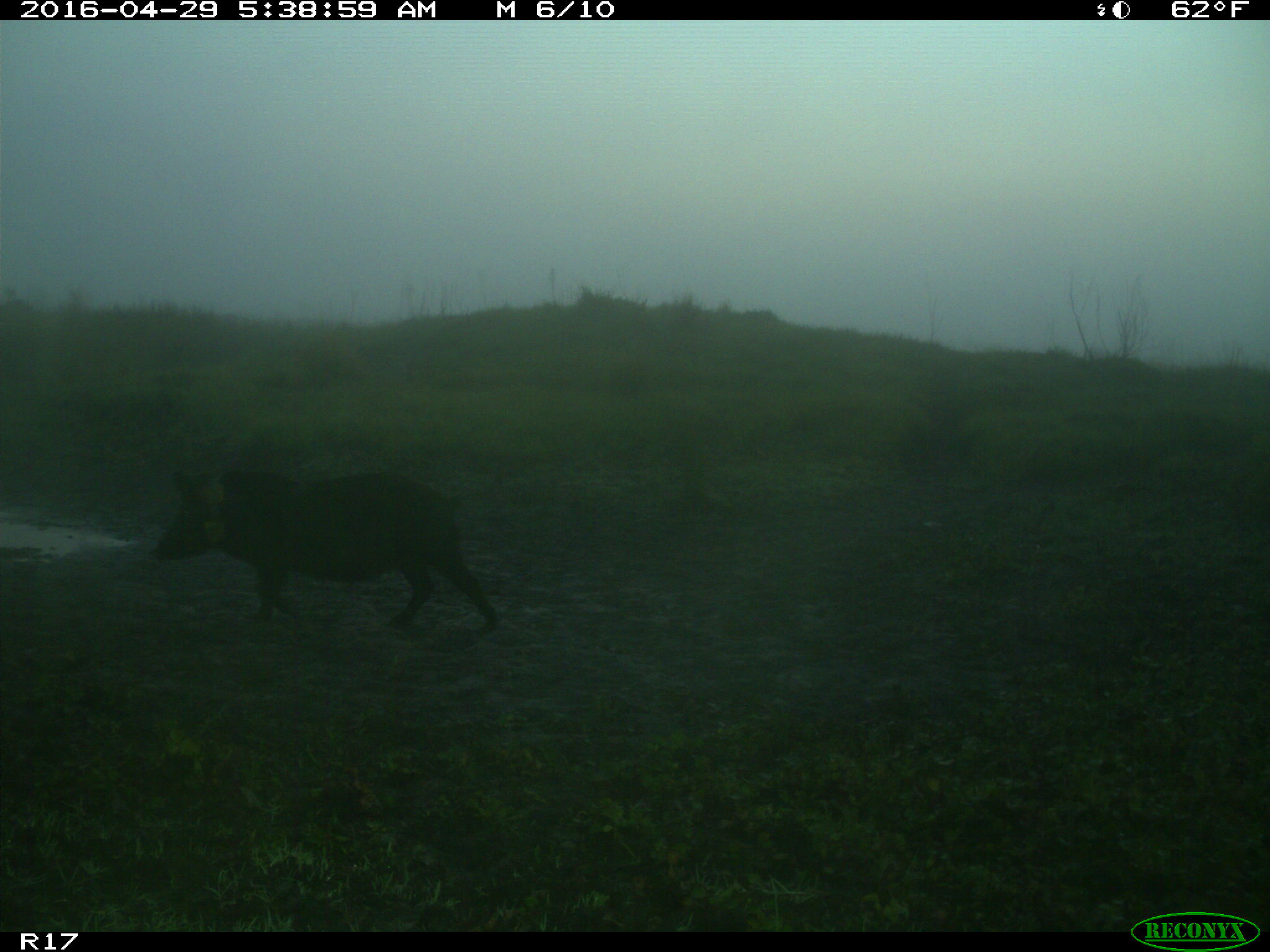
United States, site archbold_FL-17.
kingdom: Animalia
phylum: Chordata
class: Mammalia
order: Artiodactyla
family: Suidae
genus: Sus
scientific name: Sus scrofa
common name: wild boar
Sus scrofa (wild boar).